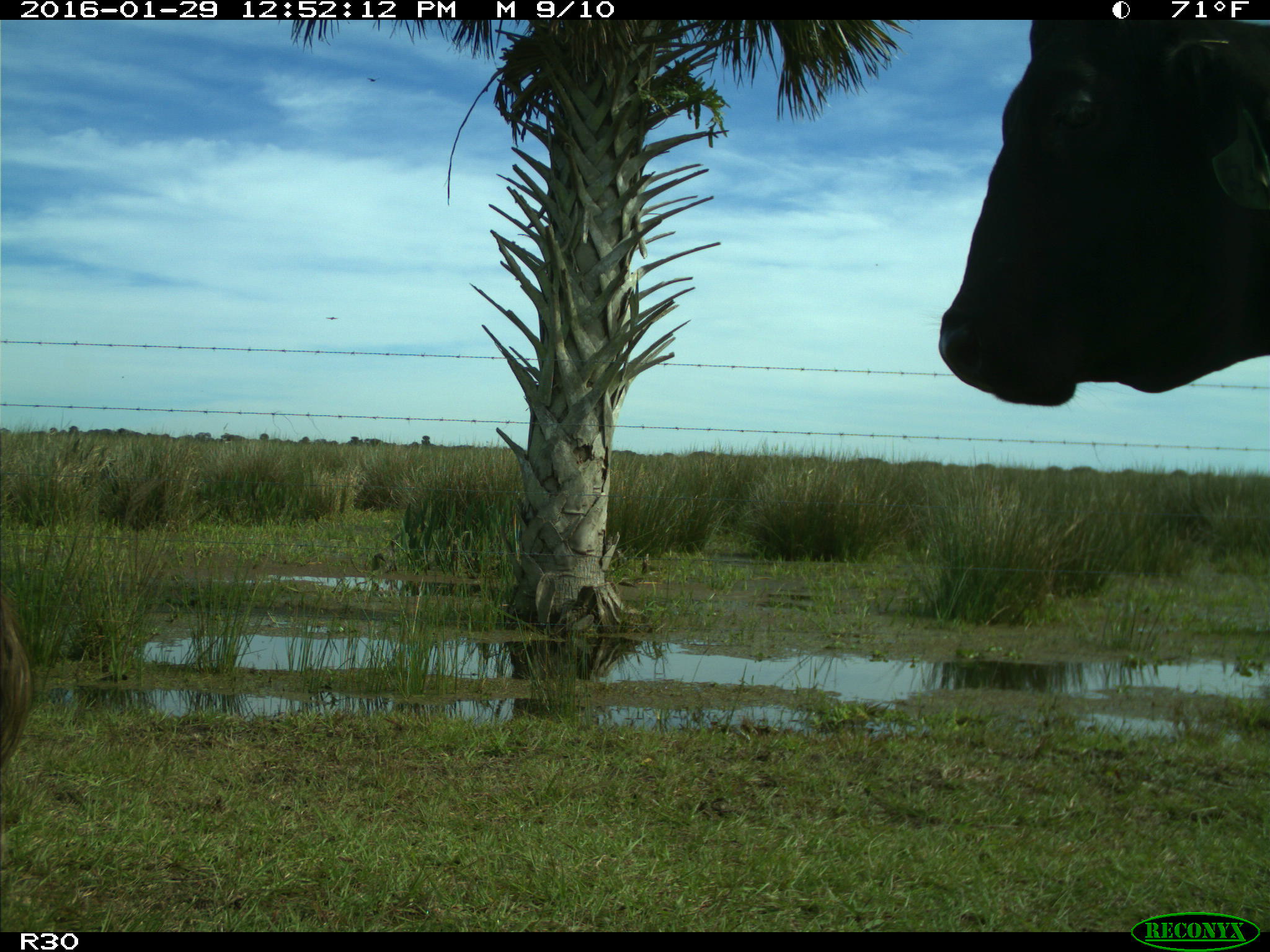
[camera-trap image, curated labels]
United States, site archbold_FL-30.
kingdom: Animalia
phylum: Chordata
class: Mammalia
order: Artiodactyla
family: Bovidae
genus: Bos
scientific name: Bos taurus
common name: domestic cow